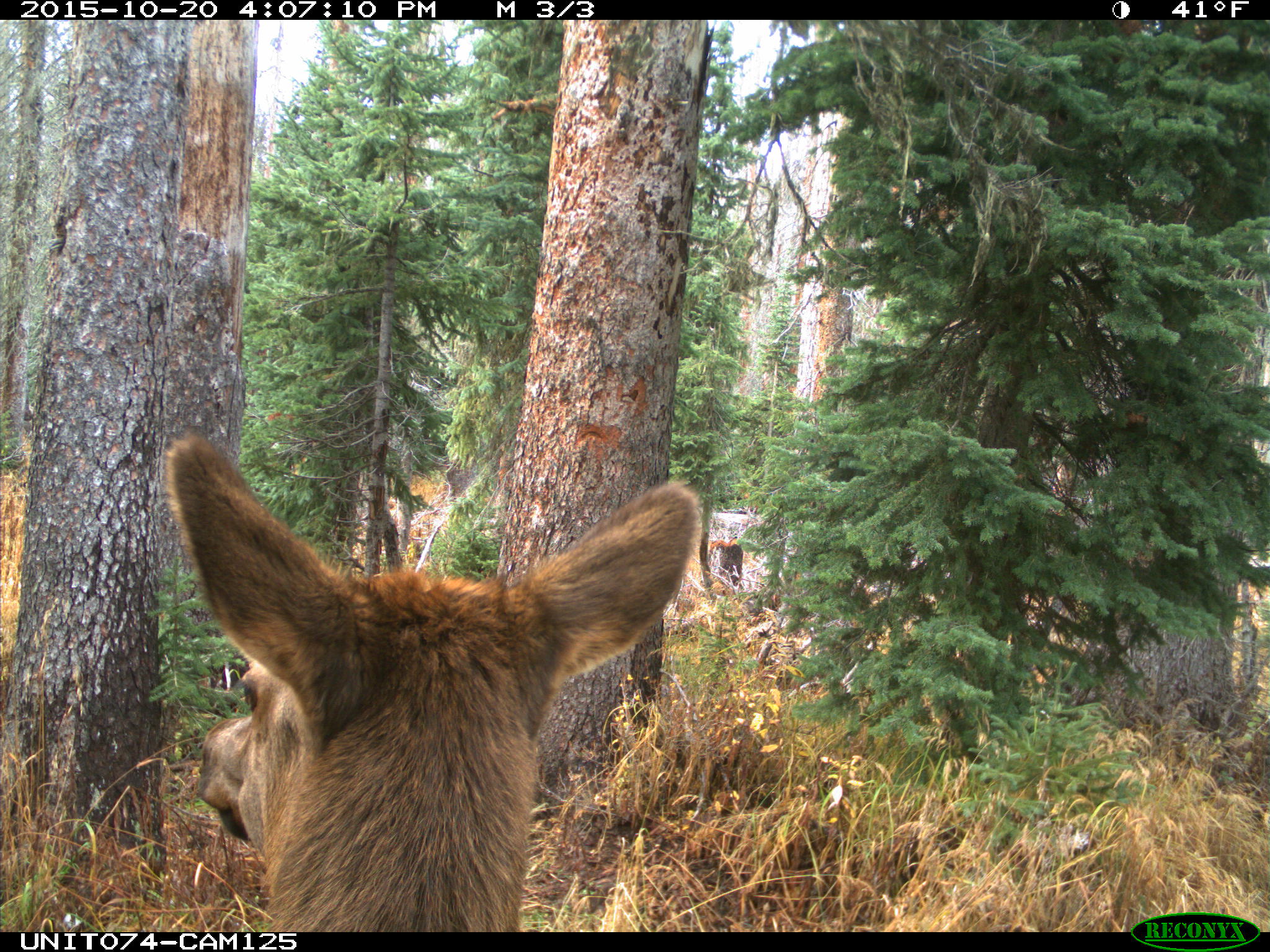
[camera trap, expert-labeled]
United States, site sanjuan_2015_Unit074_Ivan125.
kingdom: Animalia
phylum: Chordata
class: Mammalia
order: Artiodactyla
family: Cervidae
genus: Cervus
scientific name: Cervus elaphus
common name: red deer